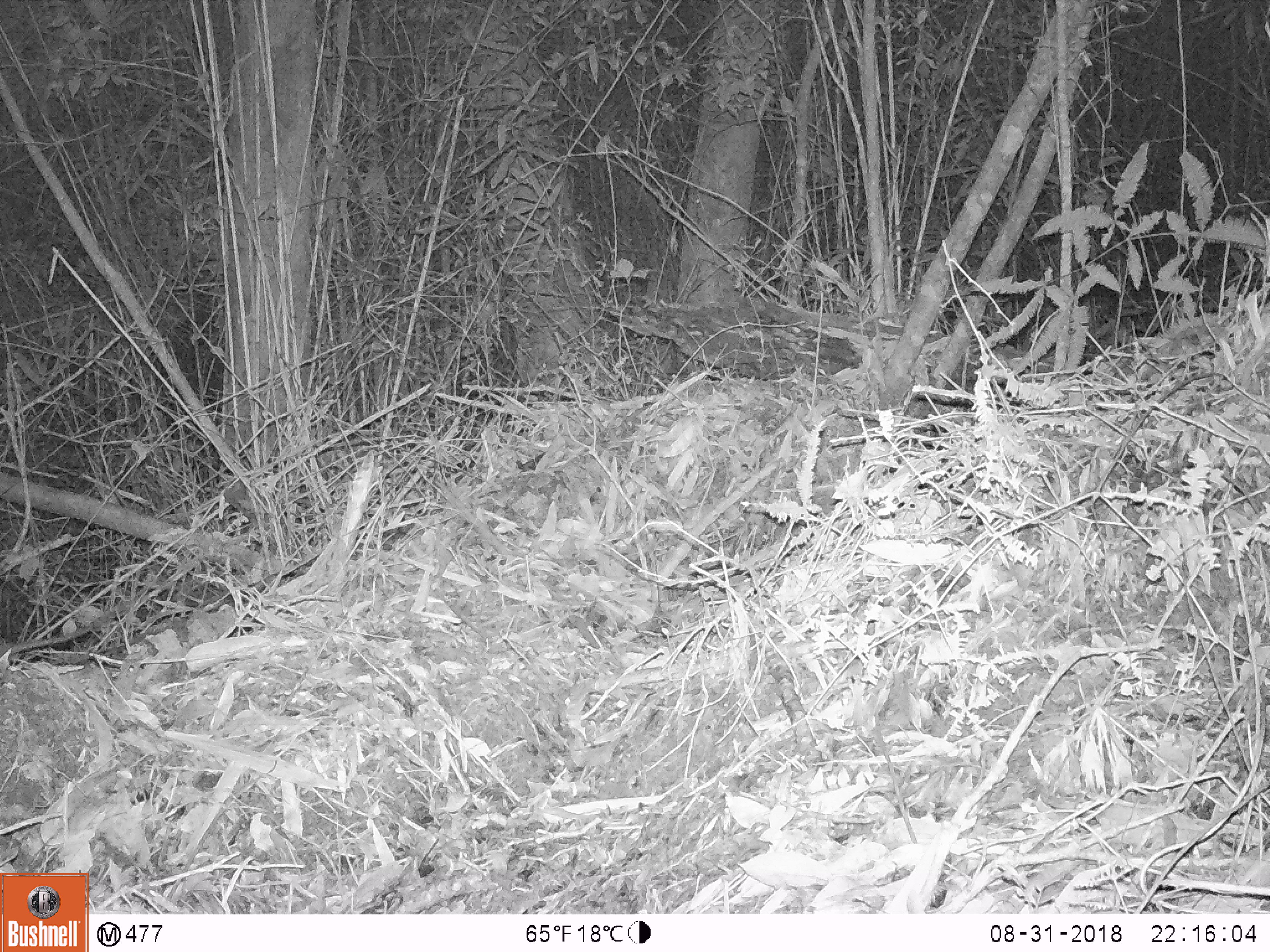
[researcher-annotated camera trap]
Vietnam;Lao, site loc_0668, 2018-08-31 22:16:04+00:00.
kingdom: Animalia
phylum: Chordata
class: Mammalia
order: Rodentia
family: Muridae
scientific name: Muridae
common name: old-world mice and rats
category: unidentified murid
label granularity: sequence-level